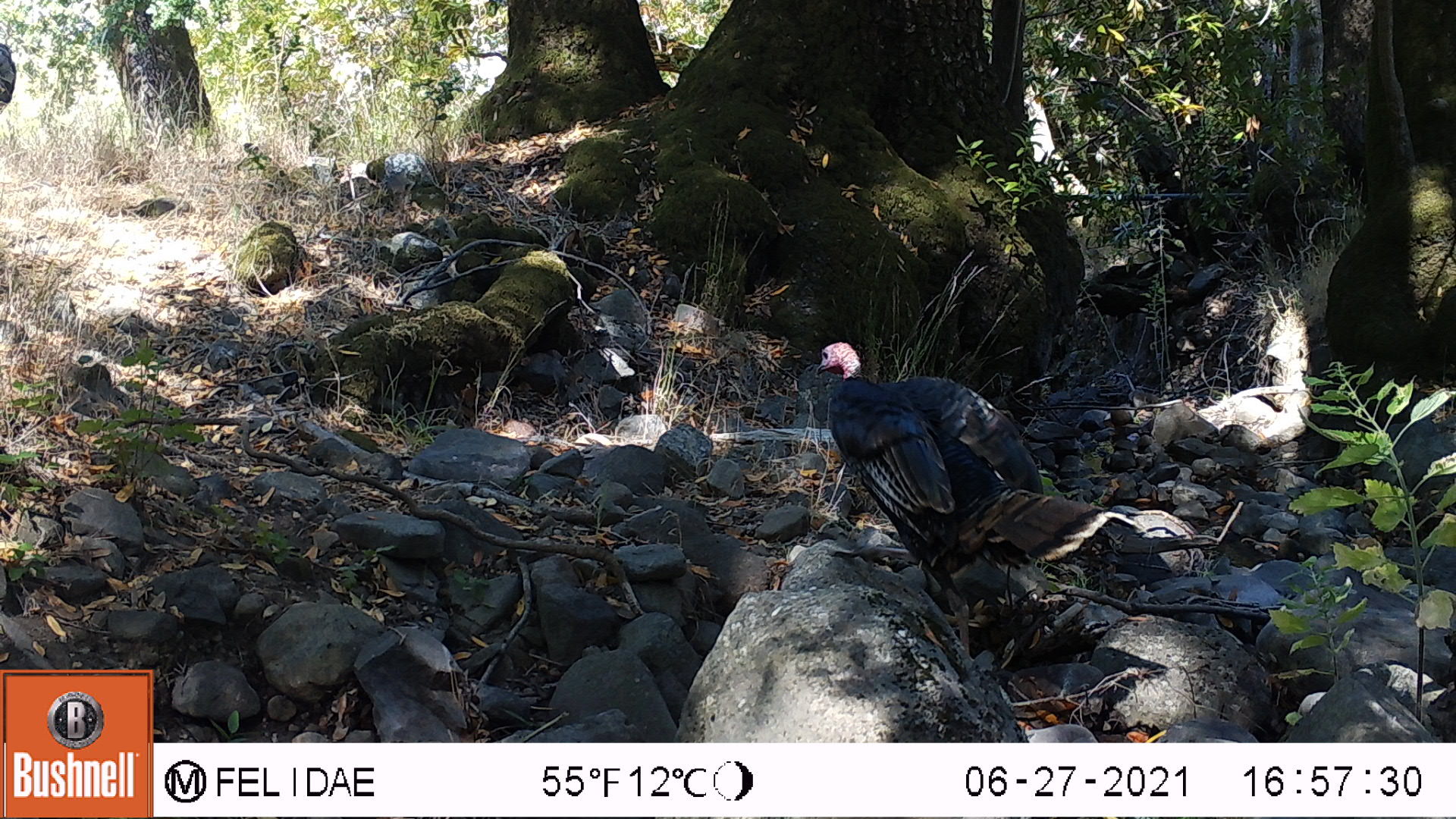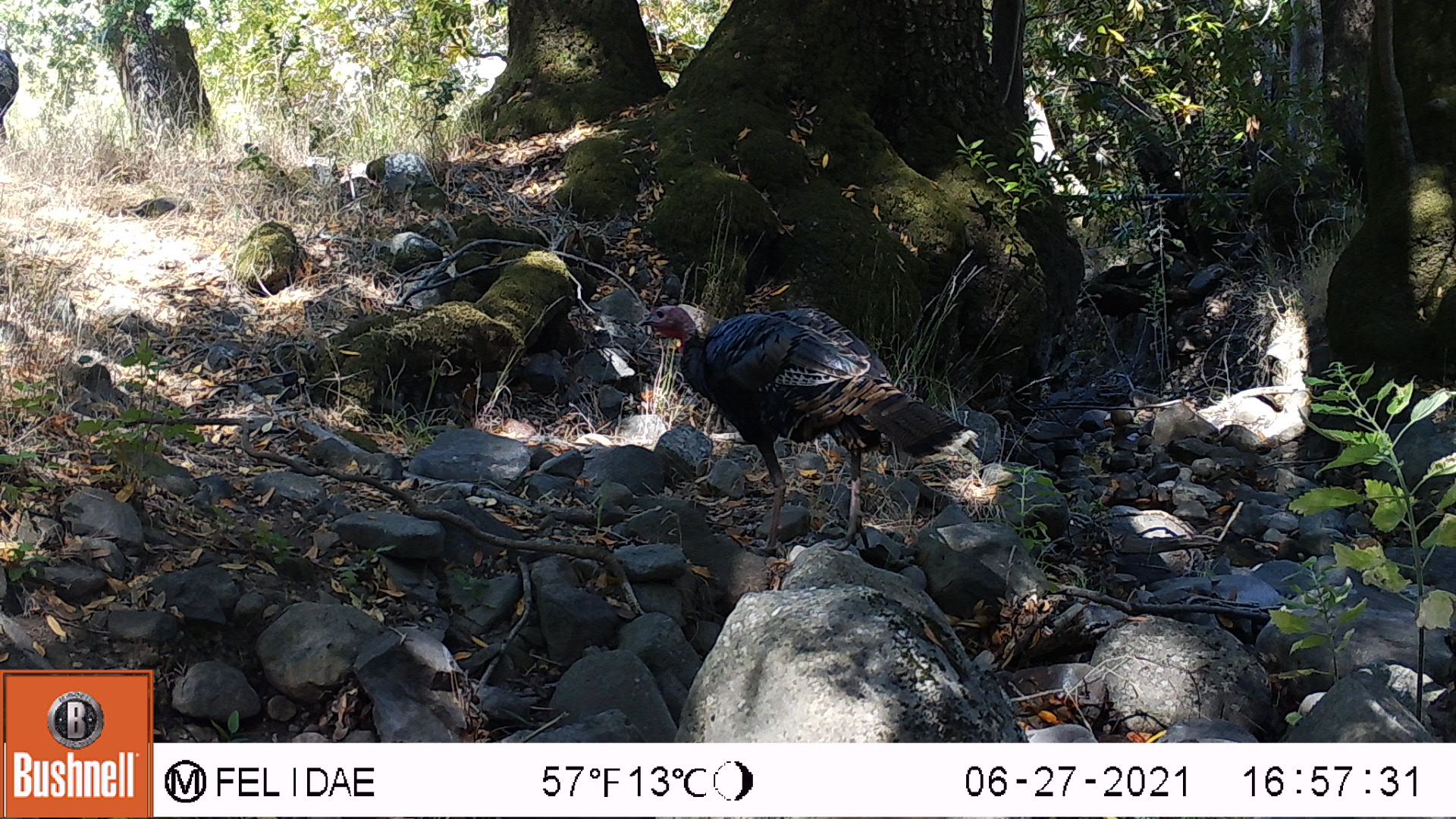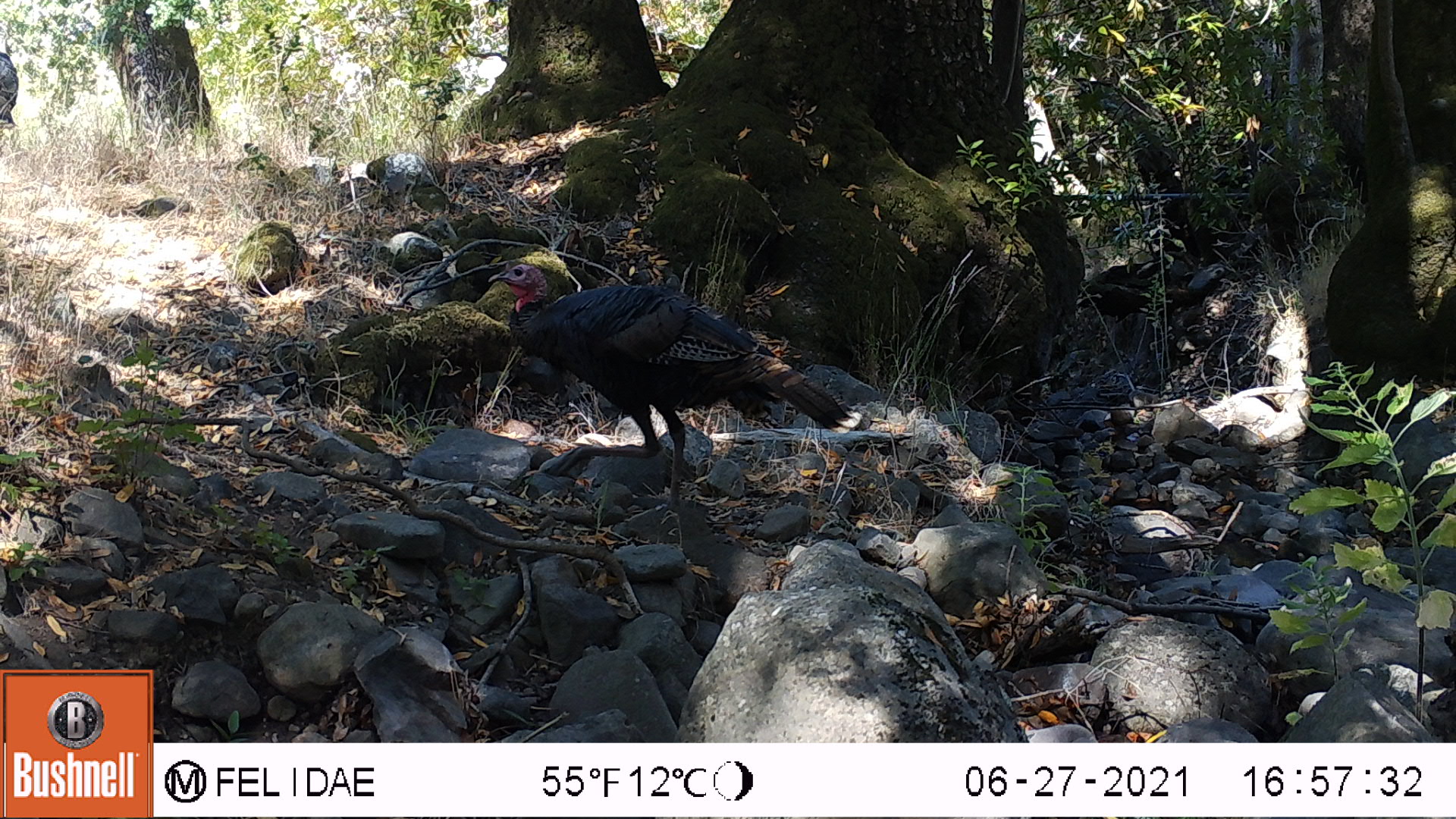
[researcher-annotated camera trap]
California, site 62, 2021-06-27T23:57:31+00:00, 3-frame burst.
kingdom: Animalia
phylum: Chordata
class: Aves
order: Galliformes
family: Phasianidae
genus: Meleagris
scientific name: Meleagris gallopavo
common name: turkey